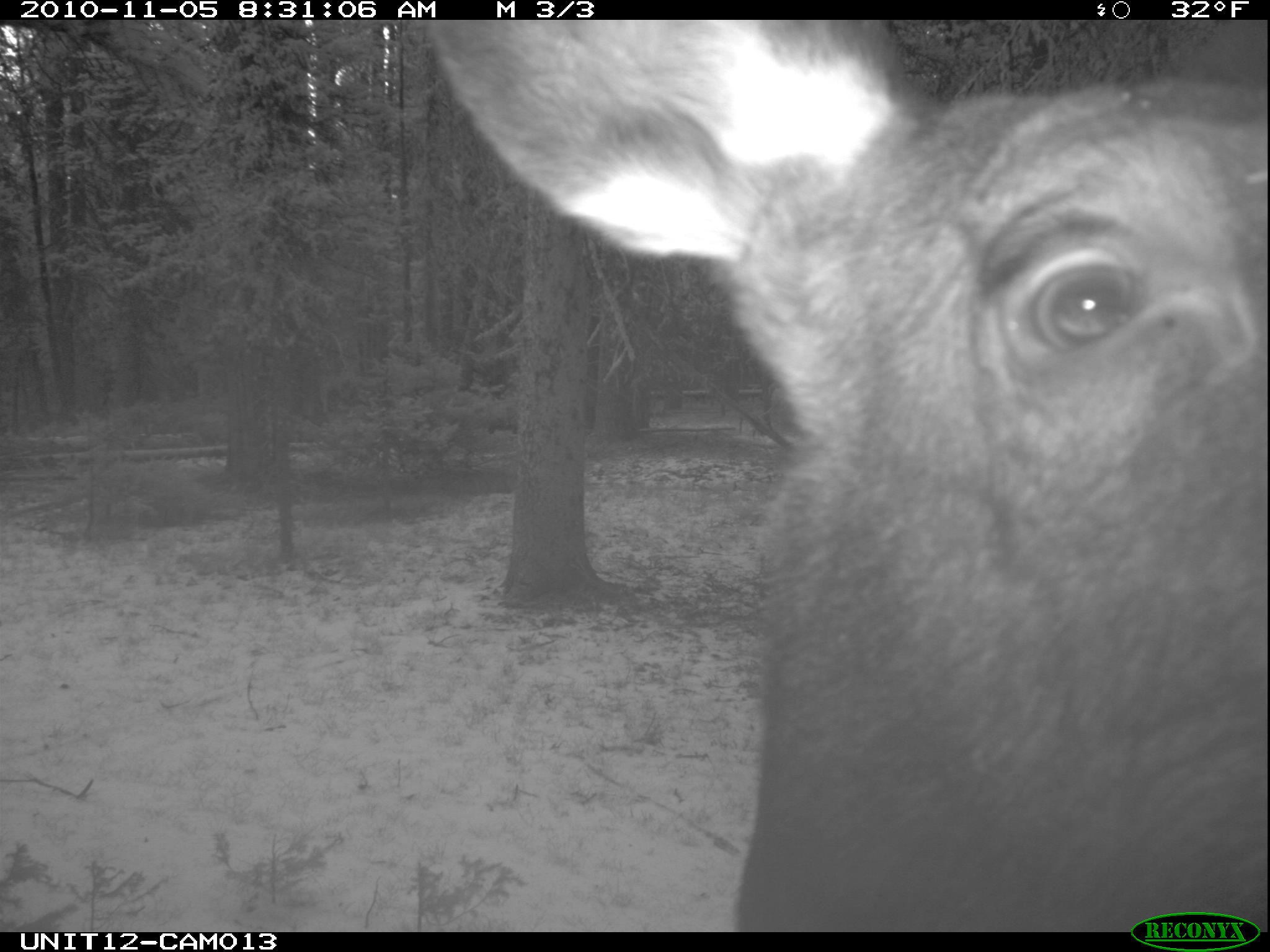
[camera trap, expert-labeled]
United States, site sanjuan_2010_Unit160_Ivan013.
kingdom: Animalia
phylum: Chordata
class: Mammalia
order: Artiodactyla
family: Cervidae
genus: Alces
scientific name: Alces alces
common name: moose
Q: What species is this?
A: Alces alces (moose).